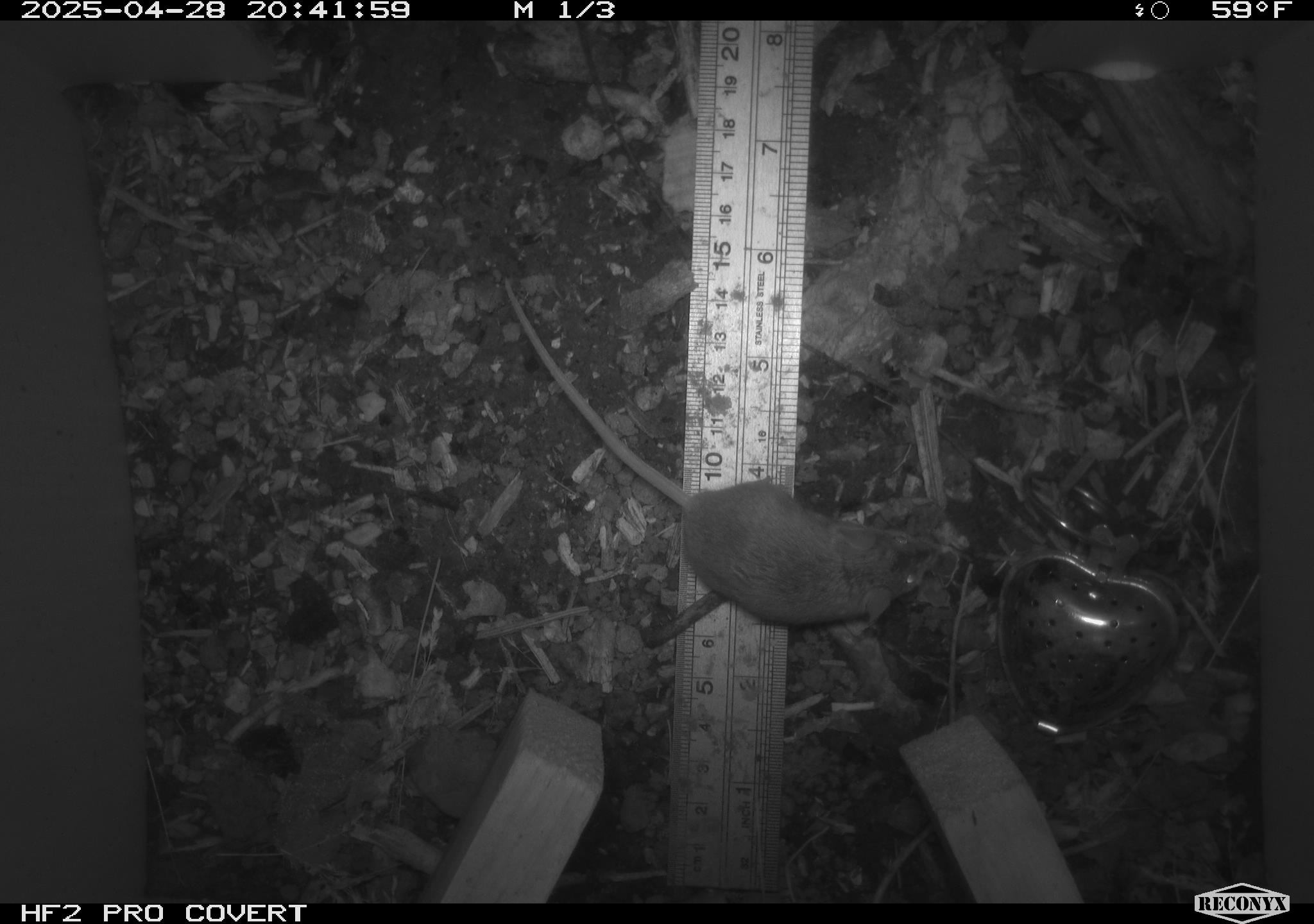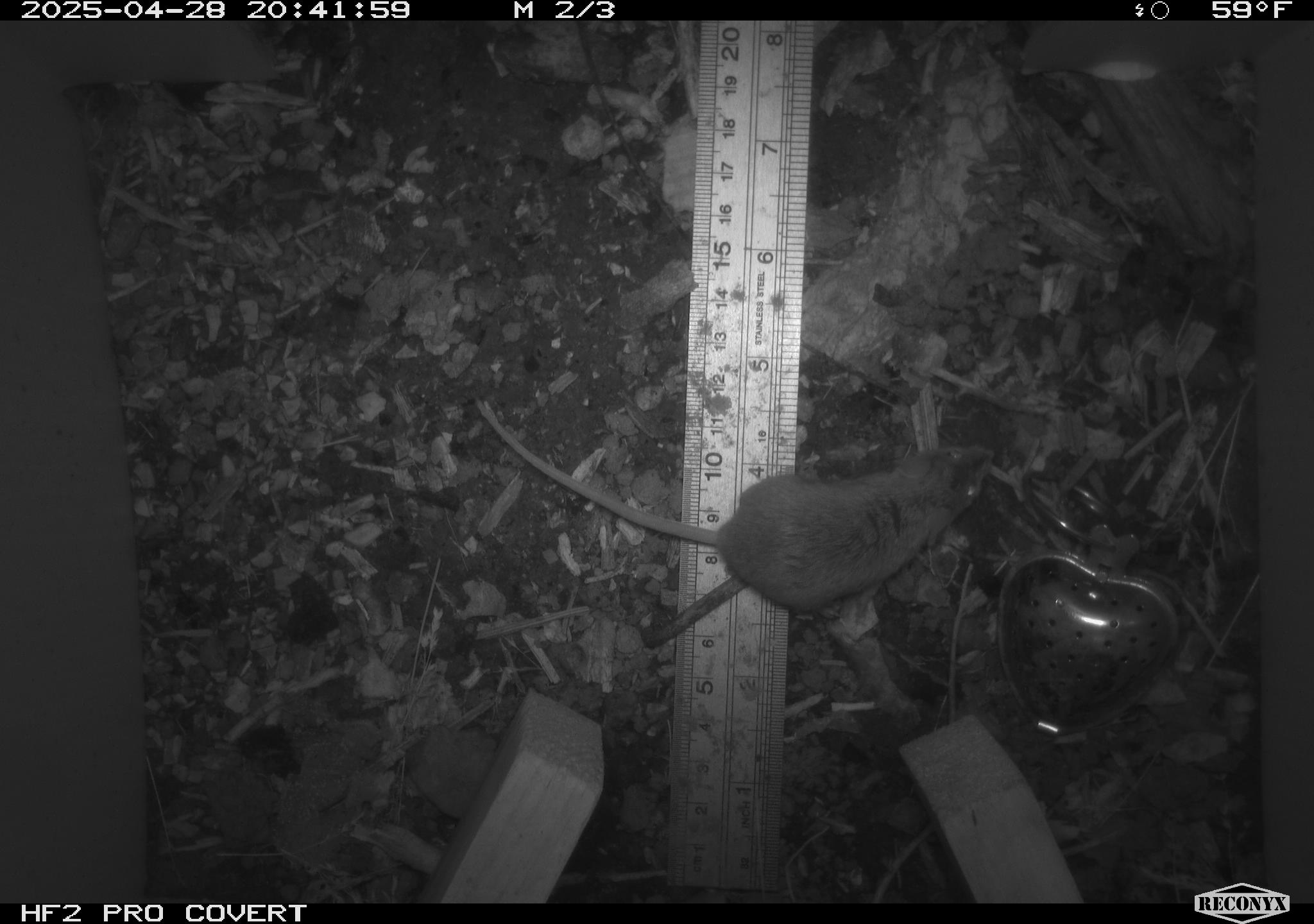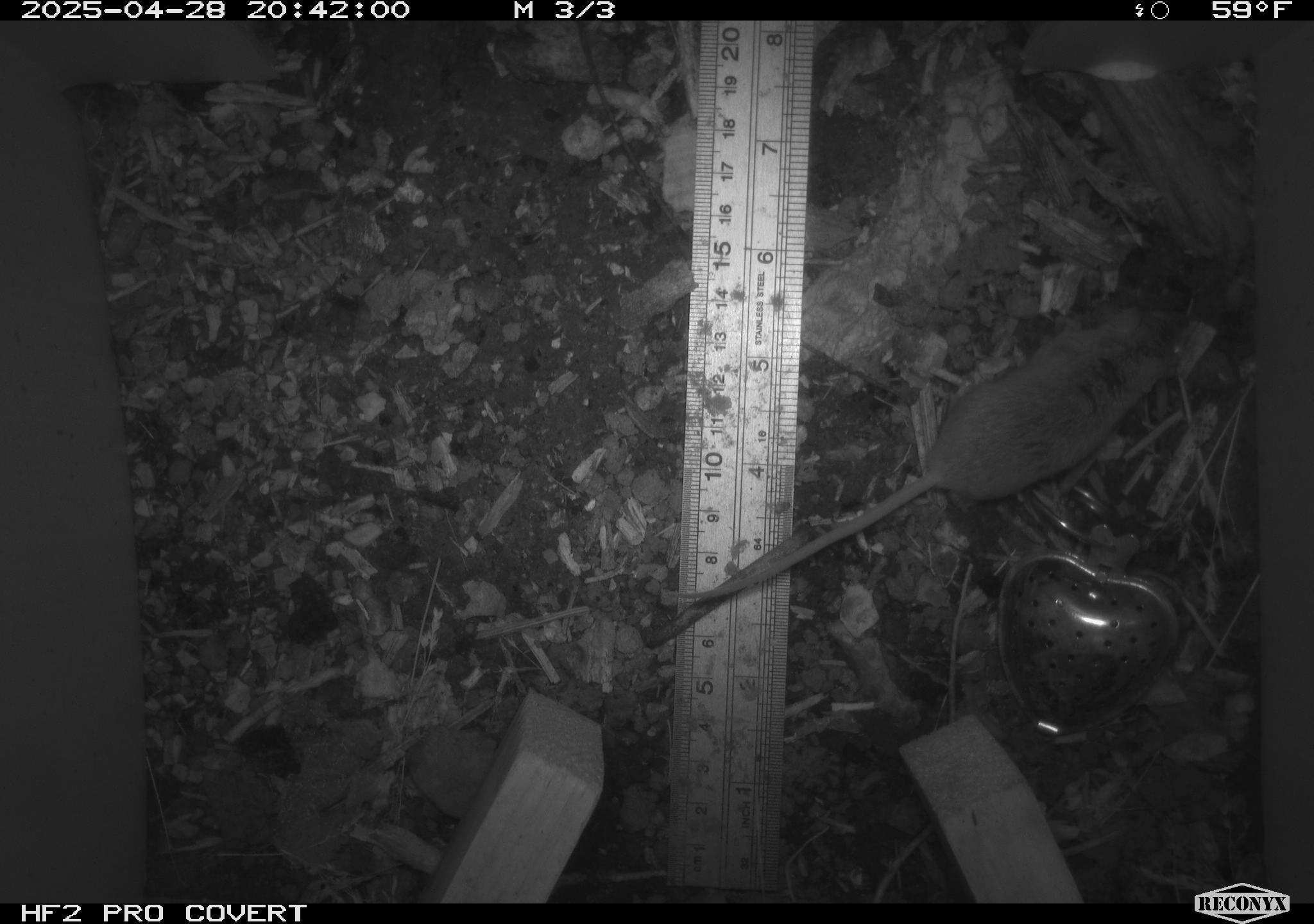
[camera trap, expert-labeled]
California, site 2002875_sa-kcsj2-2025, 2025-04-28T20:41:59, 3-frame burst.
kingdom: Animalia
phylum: Chordata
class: Mammalia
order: Rodentia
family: Muridae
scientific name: Muridae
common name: murids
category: muridae family